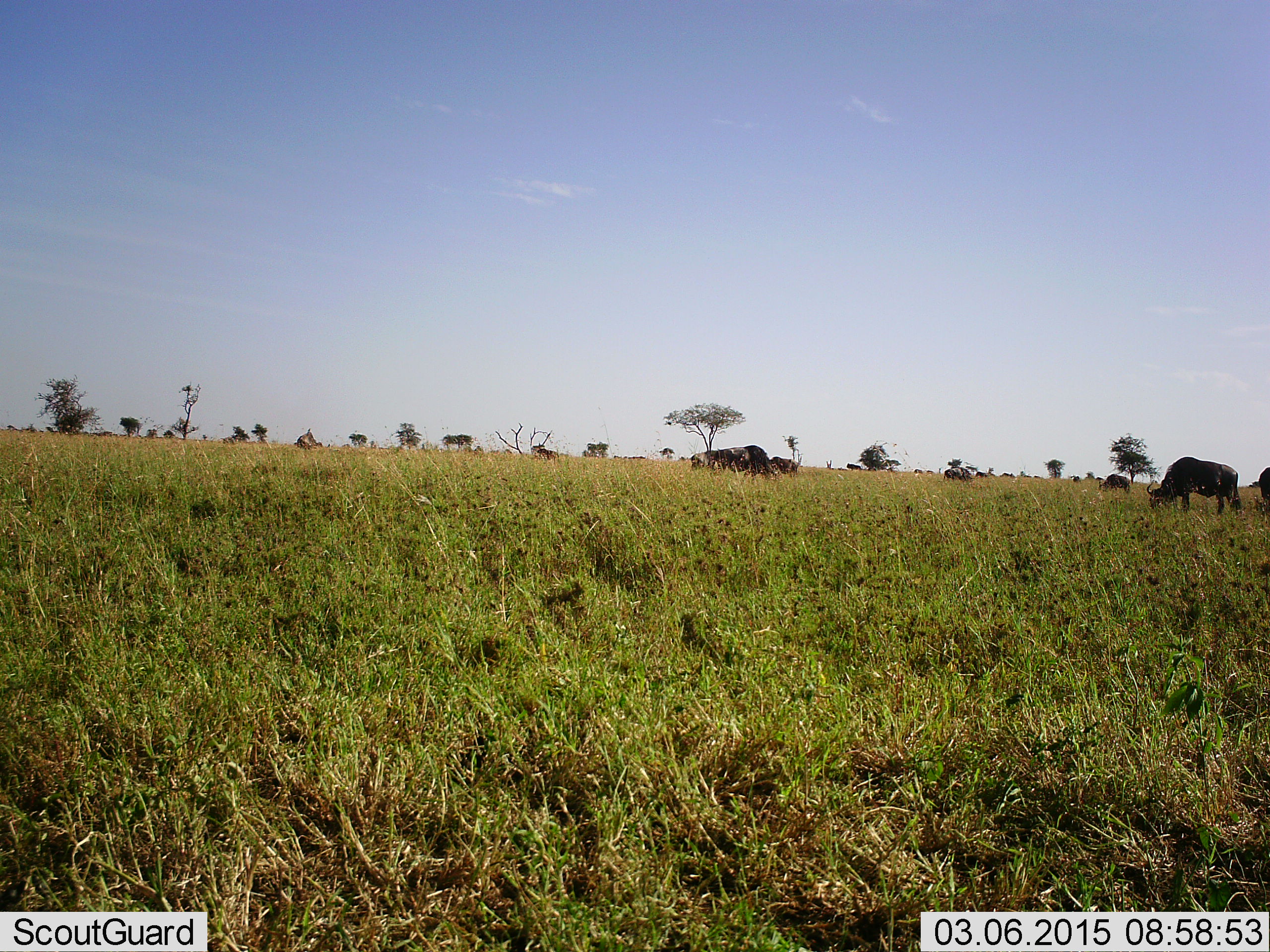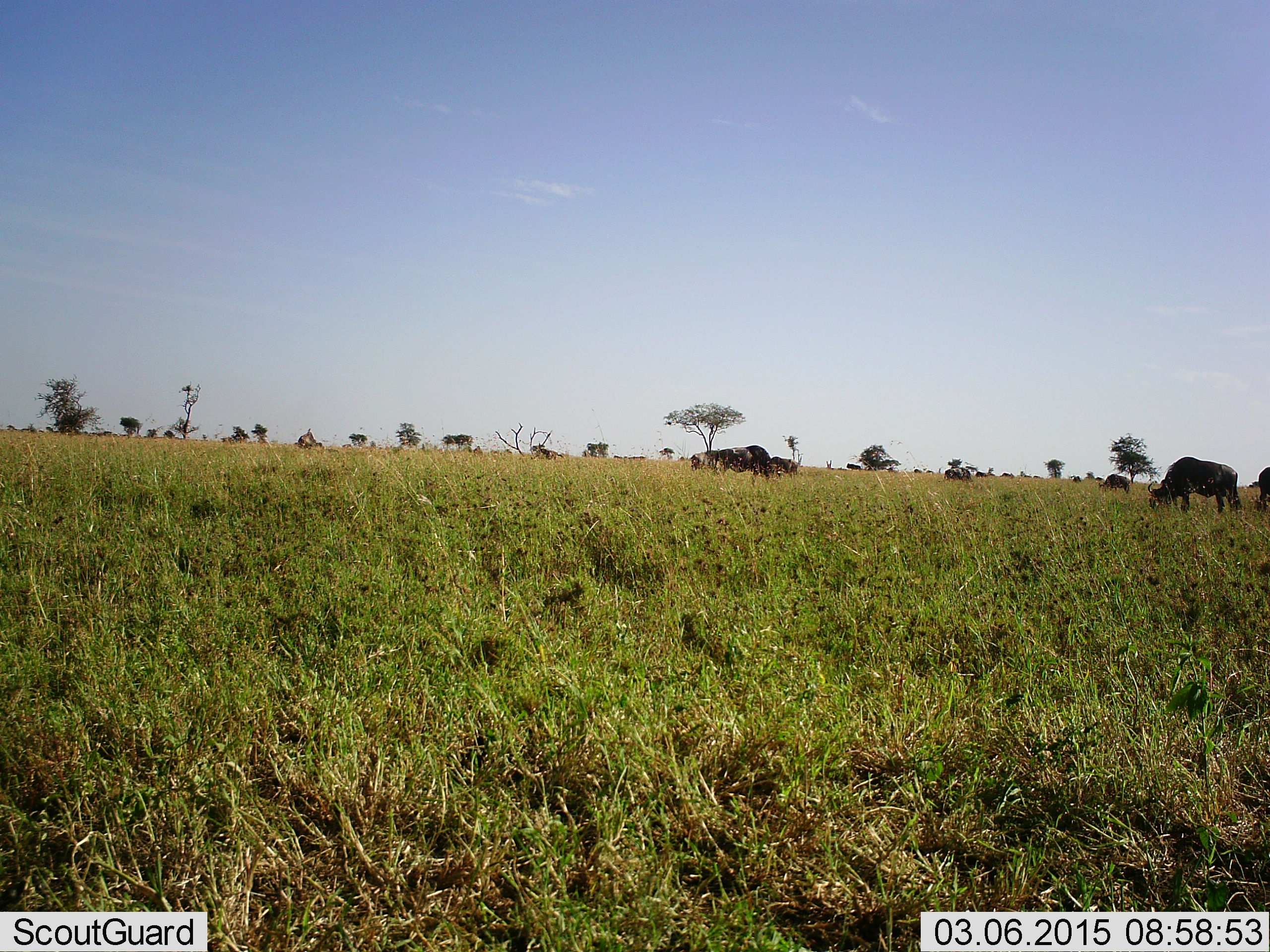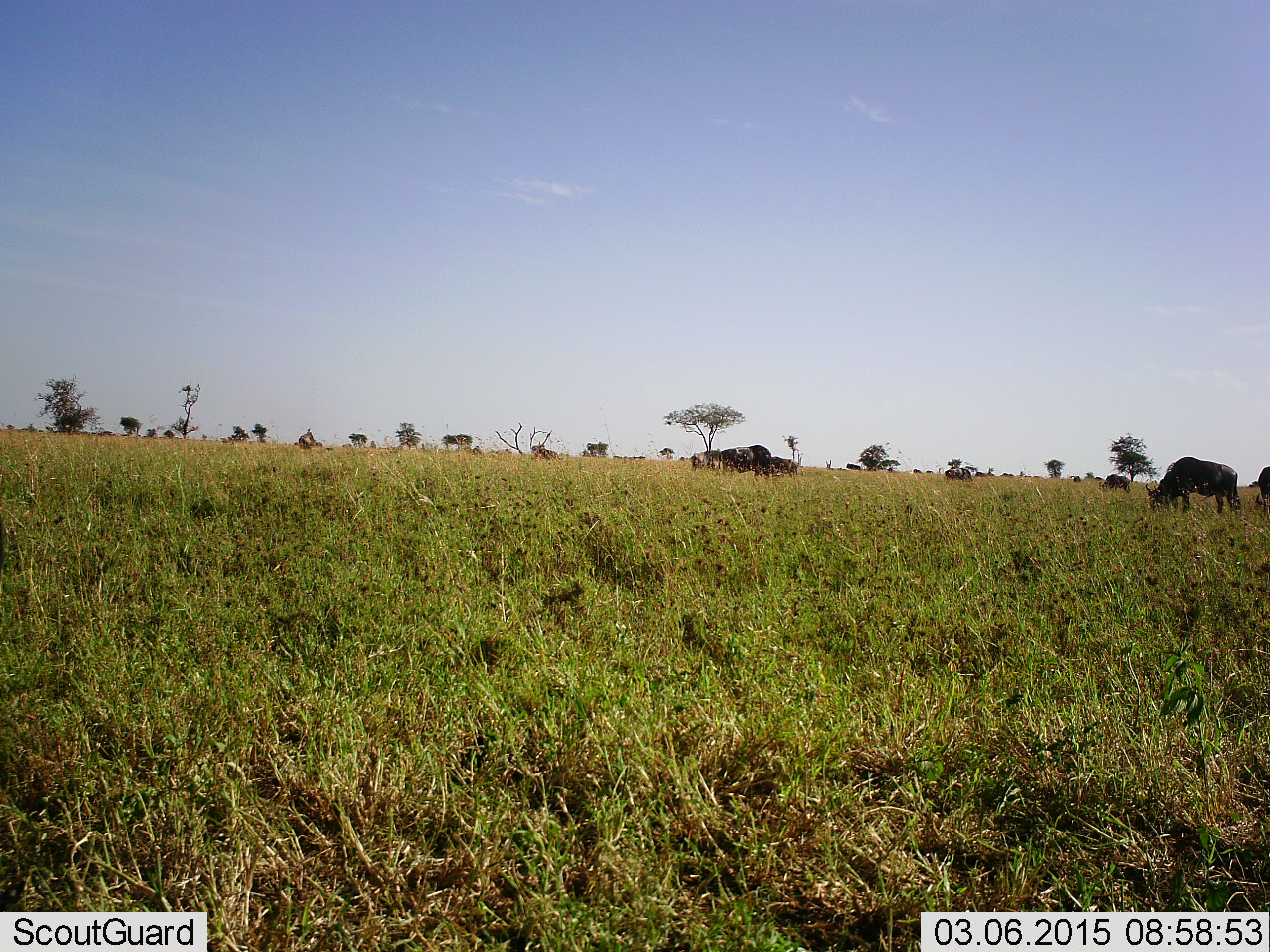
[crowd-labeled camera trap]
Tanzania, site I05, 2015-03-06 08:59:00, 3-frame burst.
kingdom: Animalia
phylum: Chordata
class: Mammalia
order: Artiodactyla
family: Bovidae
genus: Connochaetes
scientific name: Connochaetes taurinus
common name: blue wildebeest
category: wildebeest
Wildebeest (blue wildebeest) (Connochaetes taurinus), count 10. Behavior (volunteer vote fractions): standing 20%, resting 0%, moving 0%, interacting 0%. Young present (vote fraction): 0%. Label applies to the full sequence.